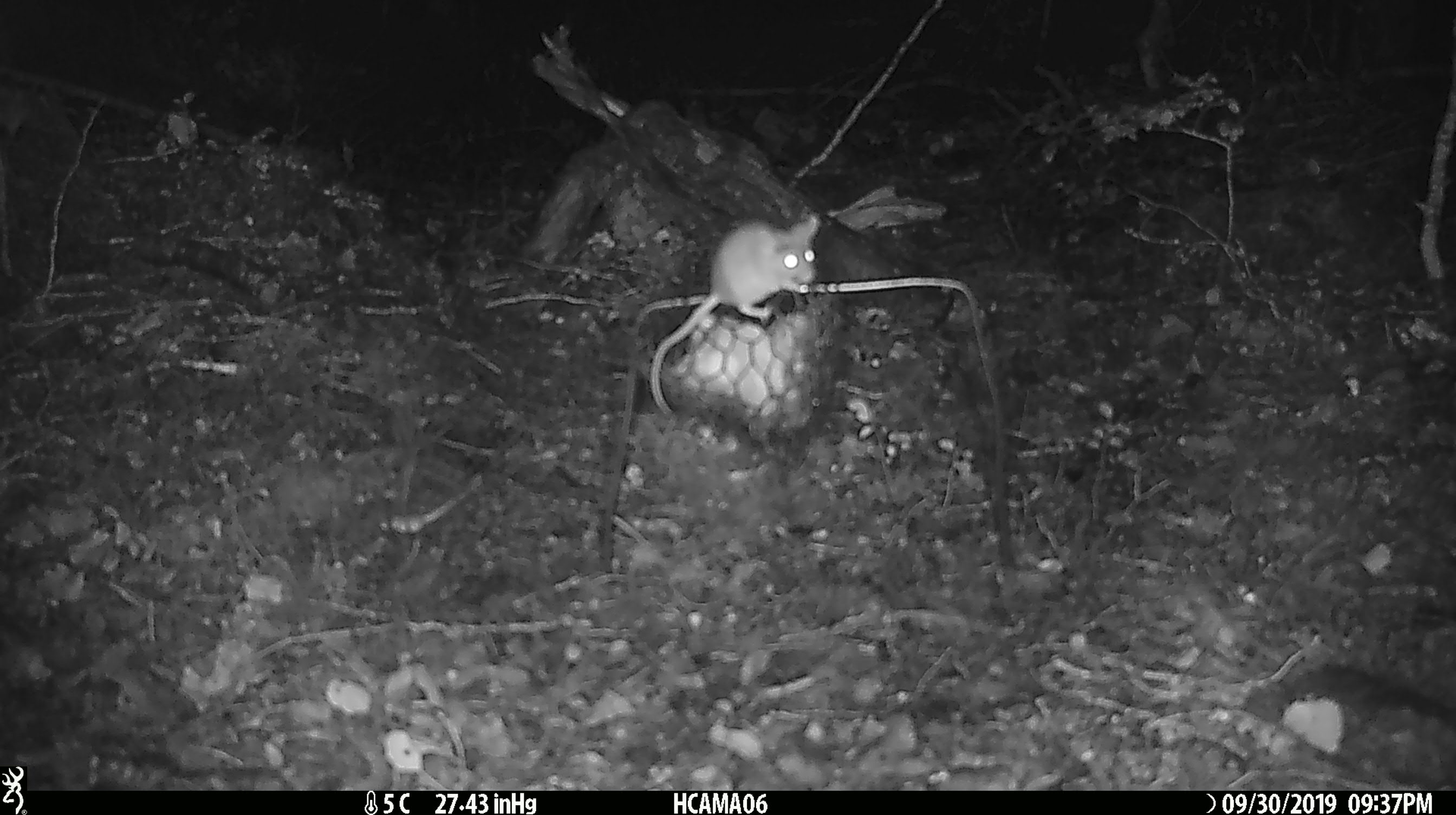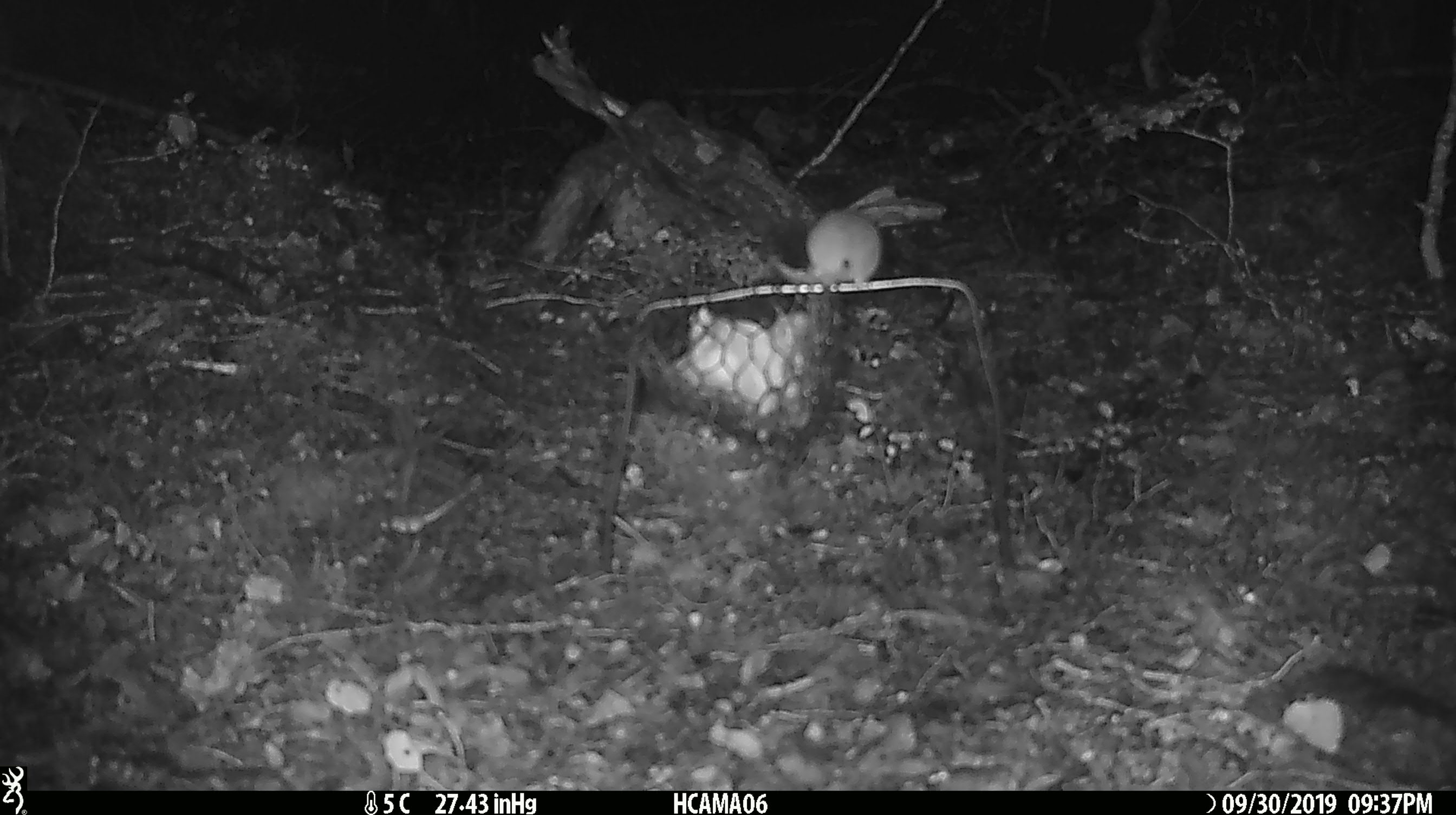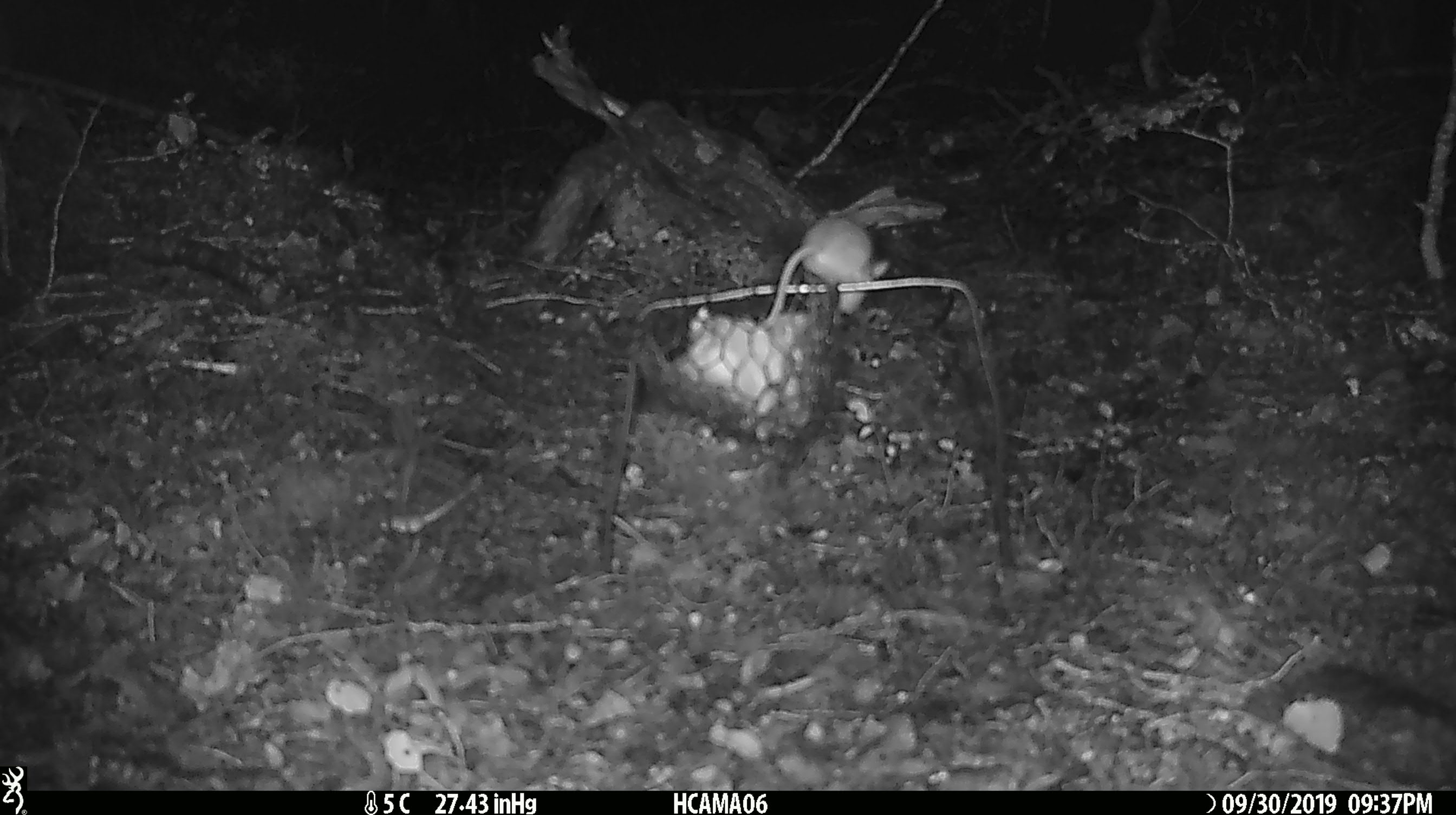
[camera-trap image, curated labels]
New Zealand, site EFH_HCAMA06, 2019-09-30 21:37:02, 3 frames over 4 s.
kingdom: Animalia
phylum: Chordata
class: Mammalia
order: Rodentia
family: Muridae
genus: Mus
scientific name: Mus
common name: mouse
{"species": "mouse (Mus)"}